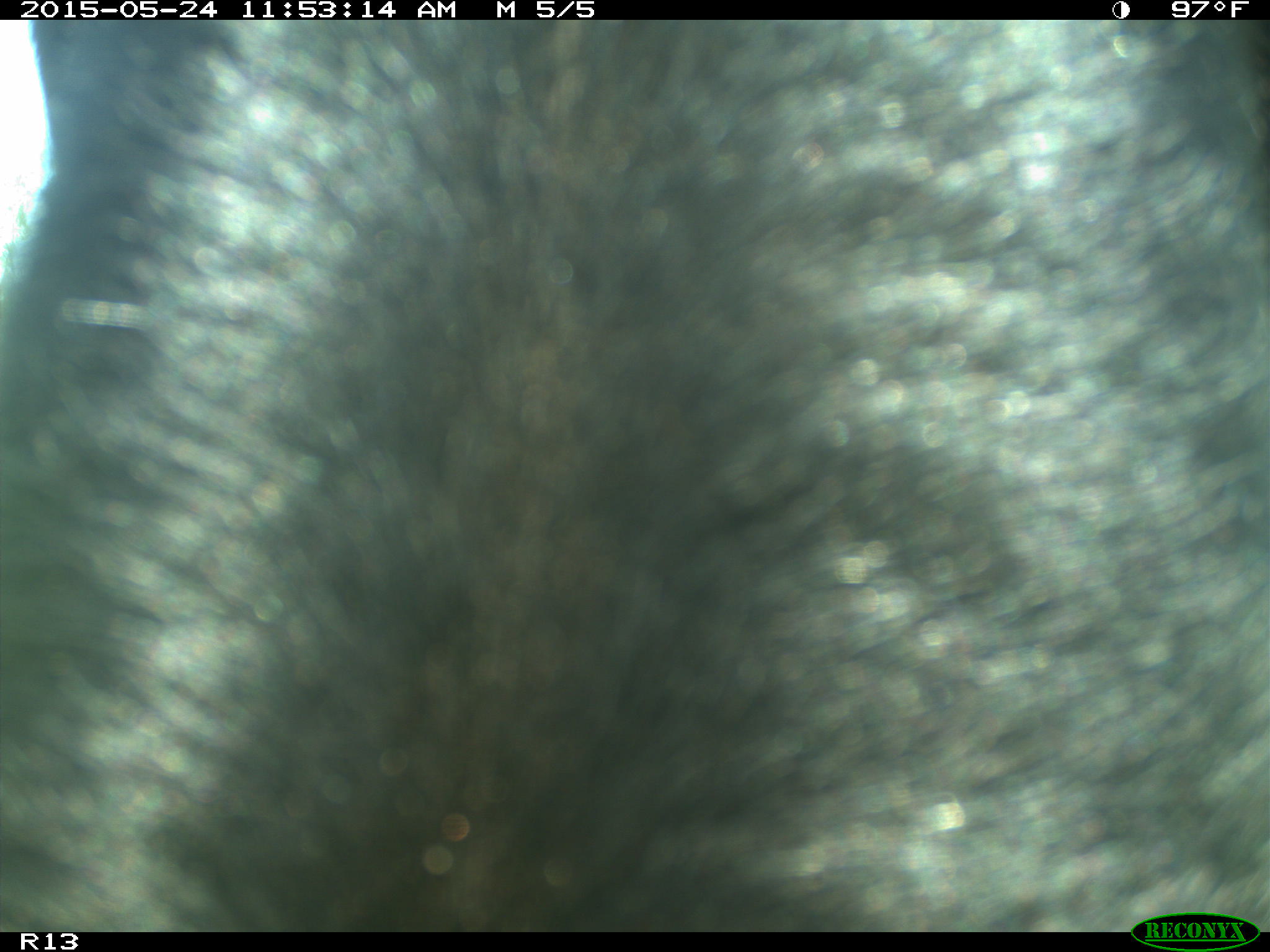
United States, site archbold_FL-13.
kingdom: Animalia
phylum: Chordata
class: Mammalia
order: Artiodactyla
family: Bovidae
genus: Bos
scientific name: Bos taurus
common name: domestic cow